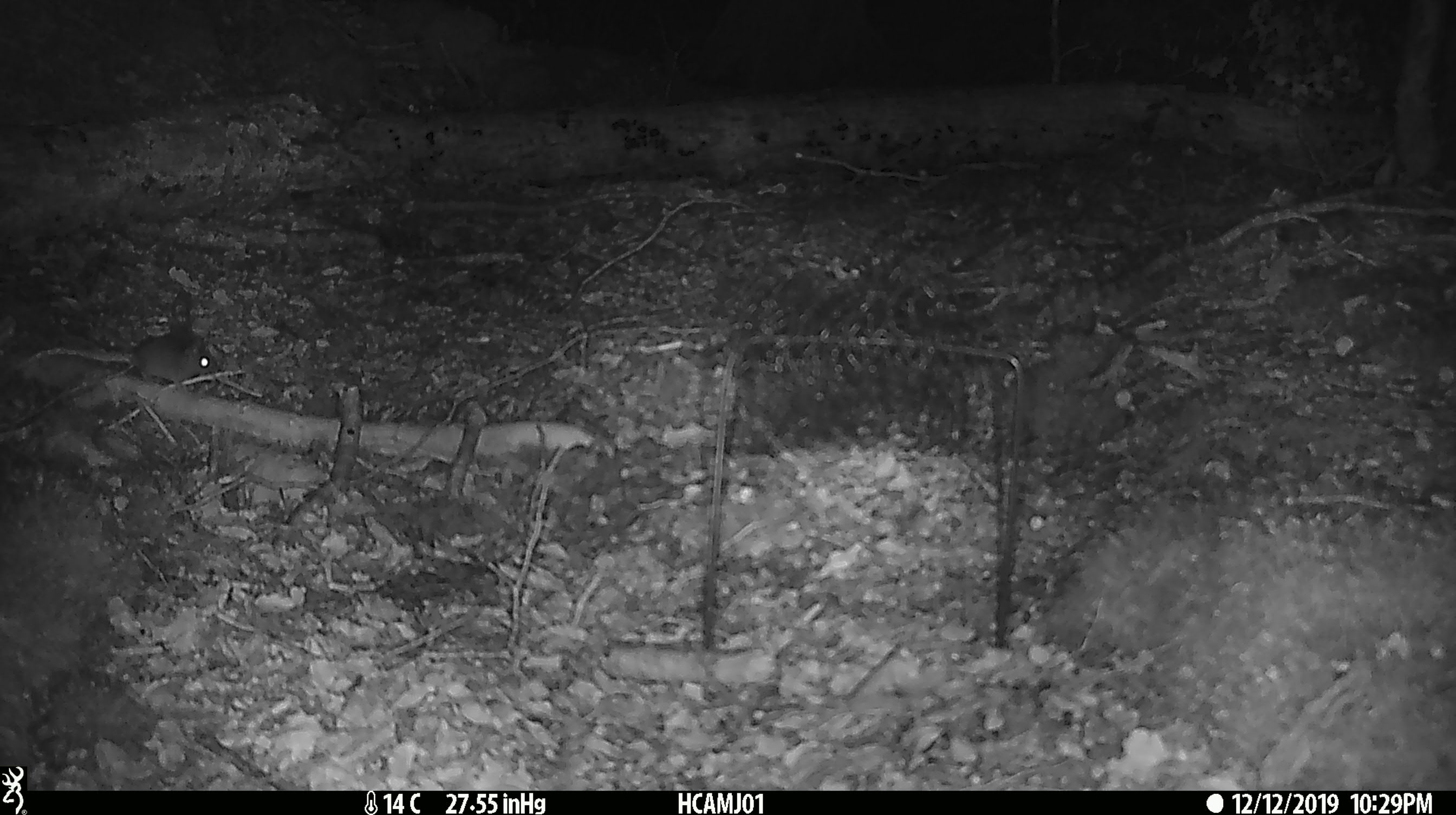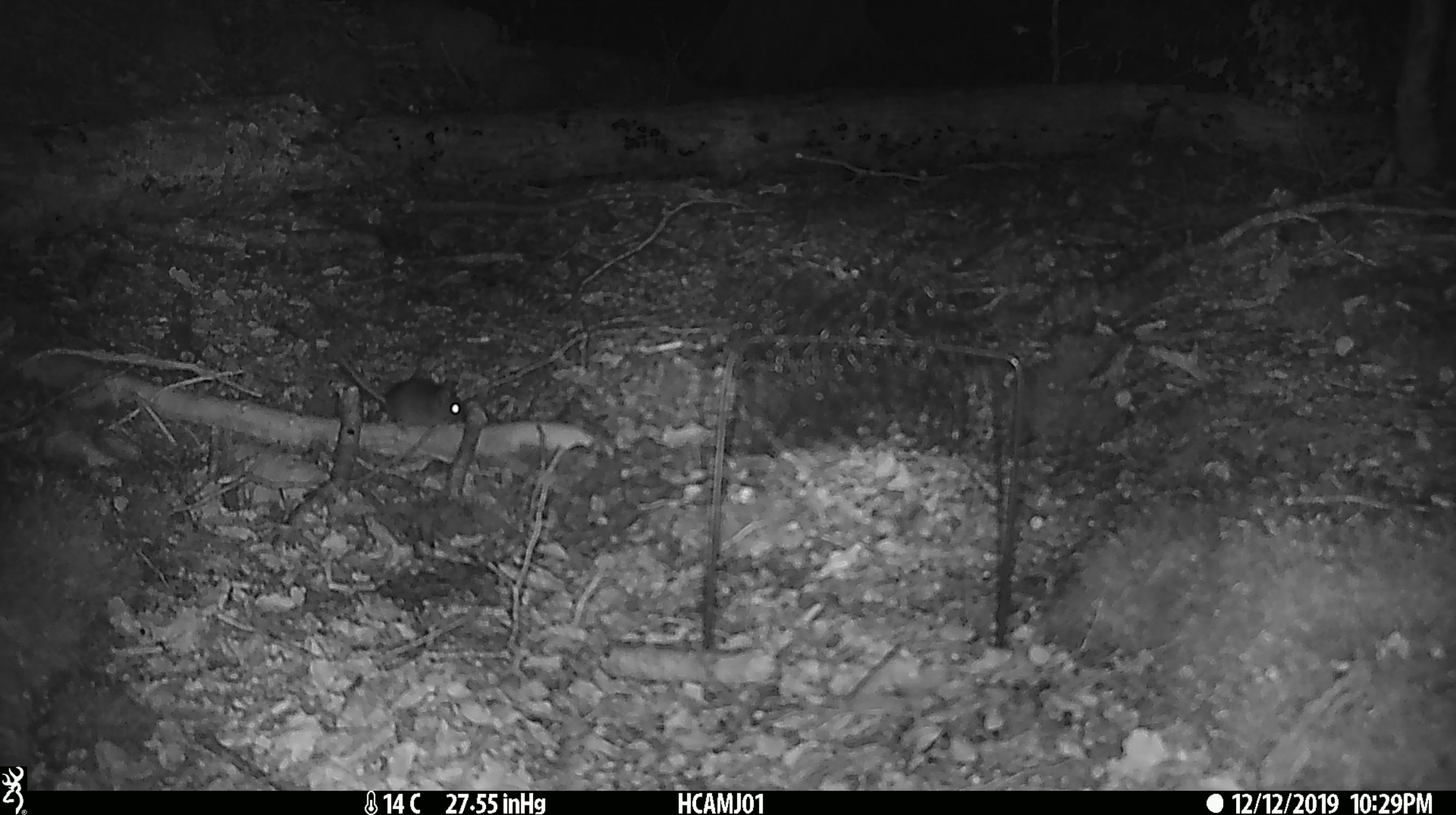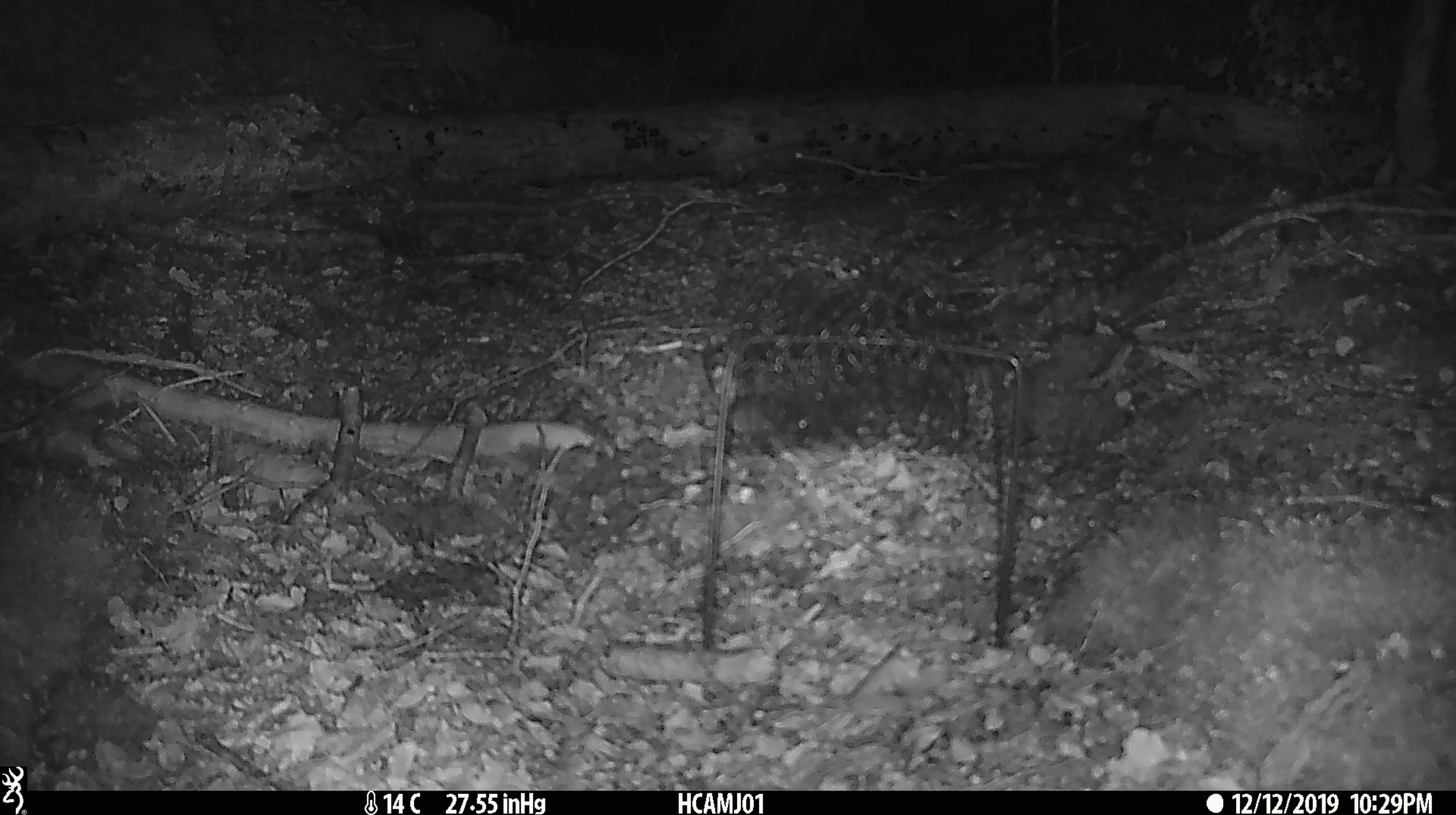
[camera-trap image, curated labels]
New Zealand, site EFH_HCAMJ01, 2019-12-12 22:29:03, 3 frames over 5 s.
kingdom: Animalia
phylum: Chordata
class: Mammalia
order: Rodentia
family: Muridae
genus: Mus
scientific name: Mus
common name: mouse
Mouse (Mus).